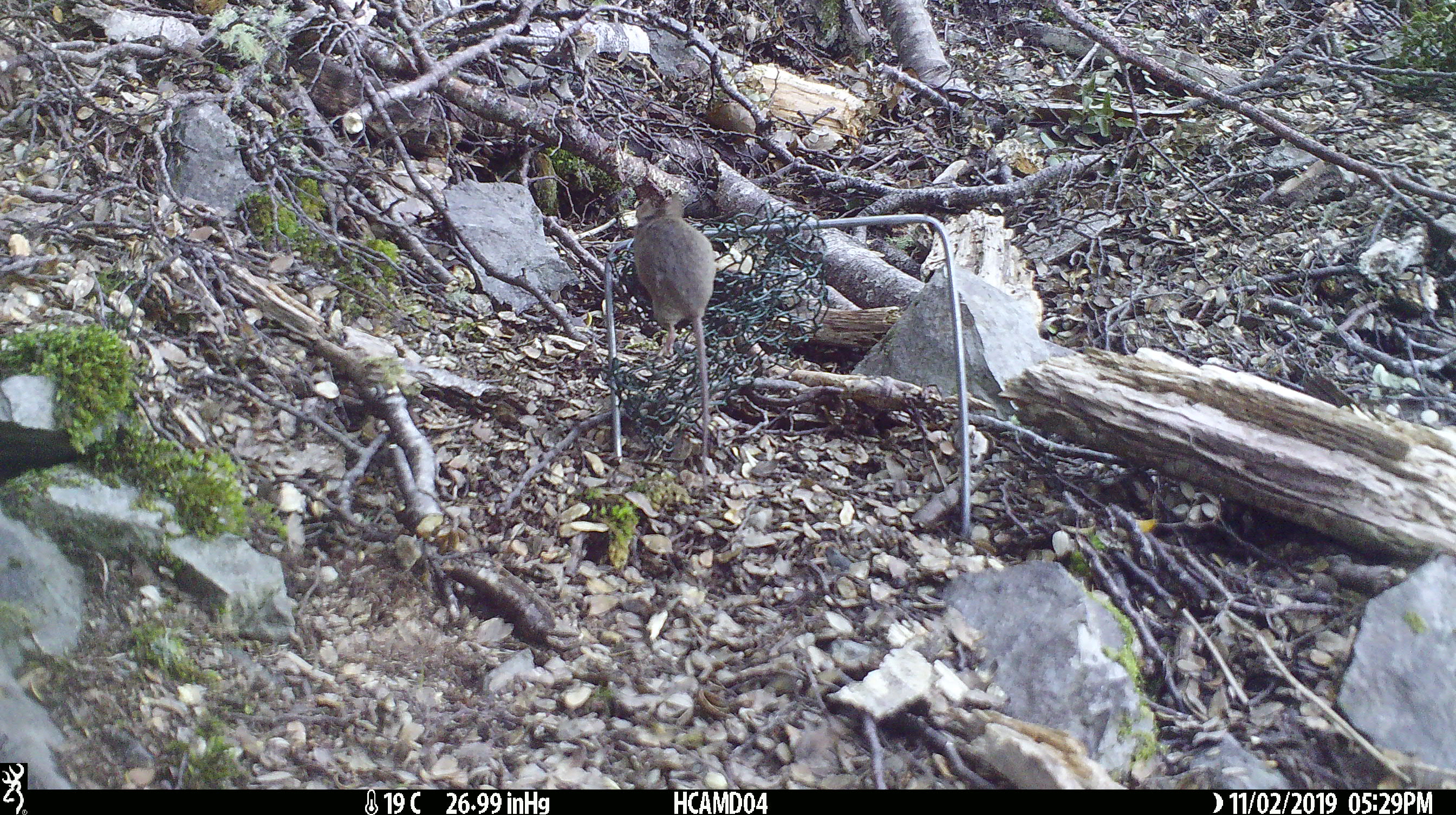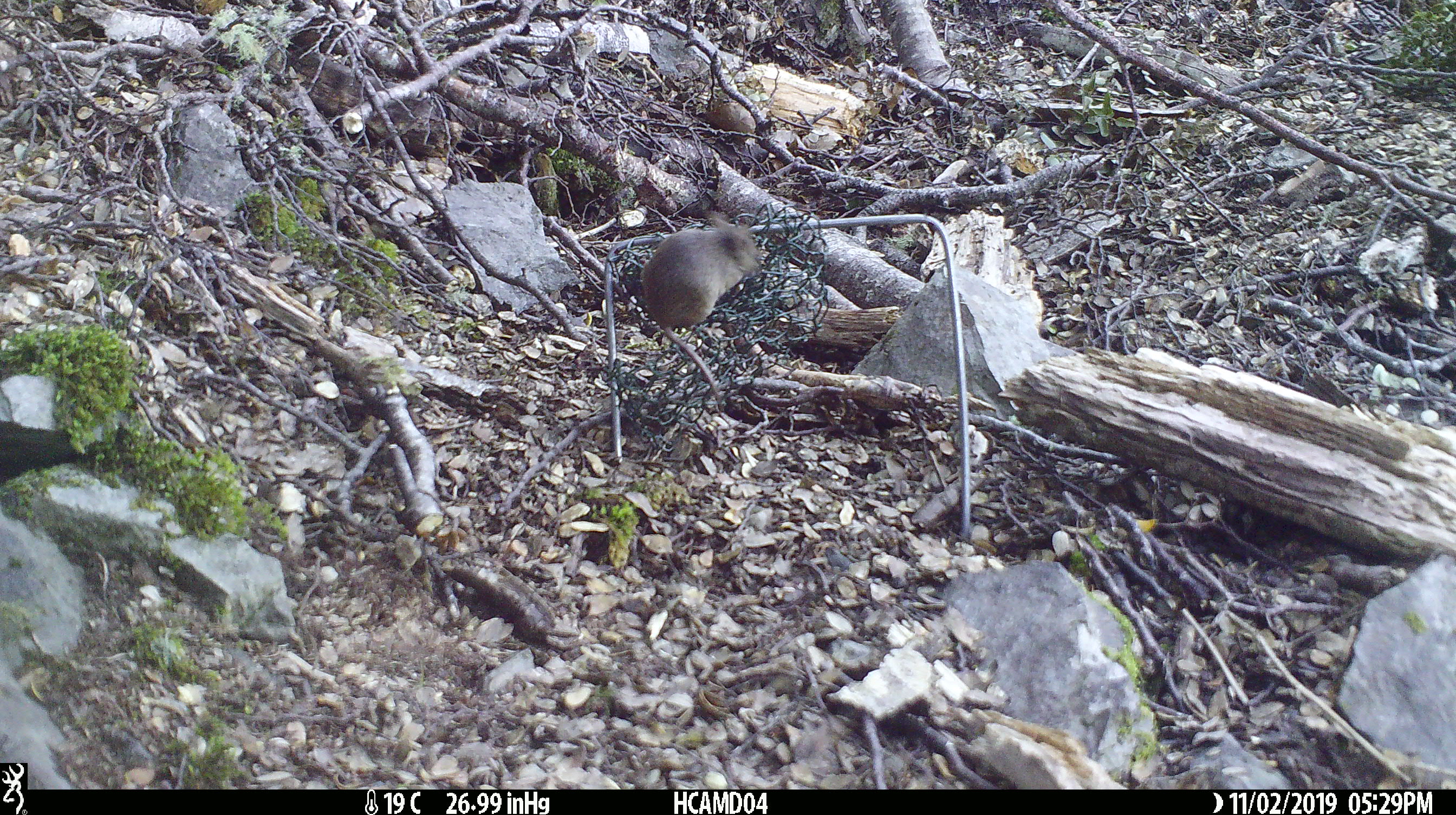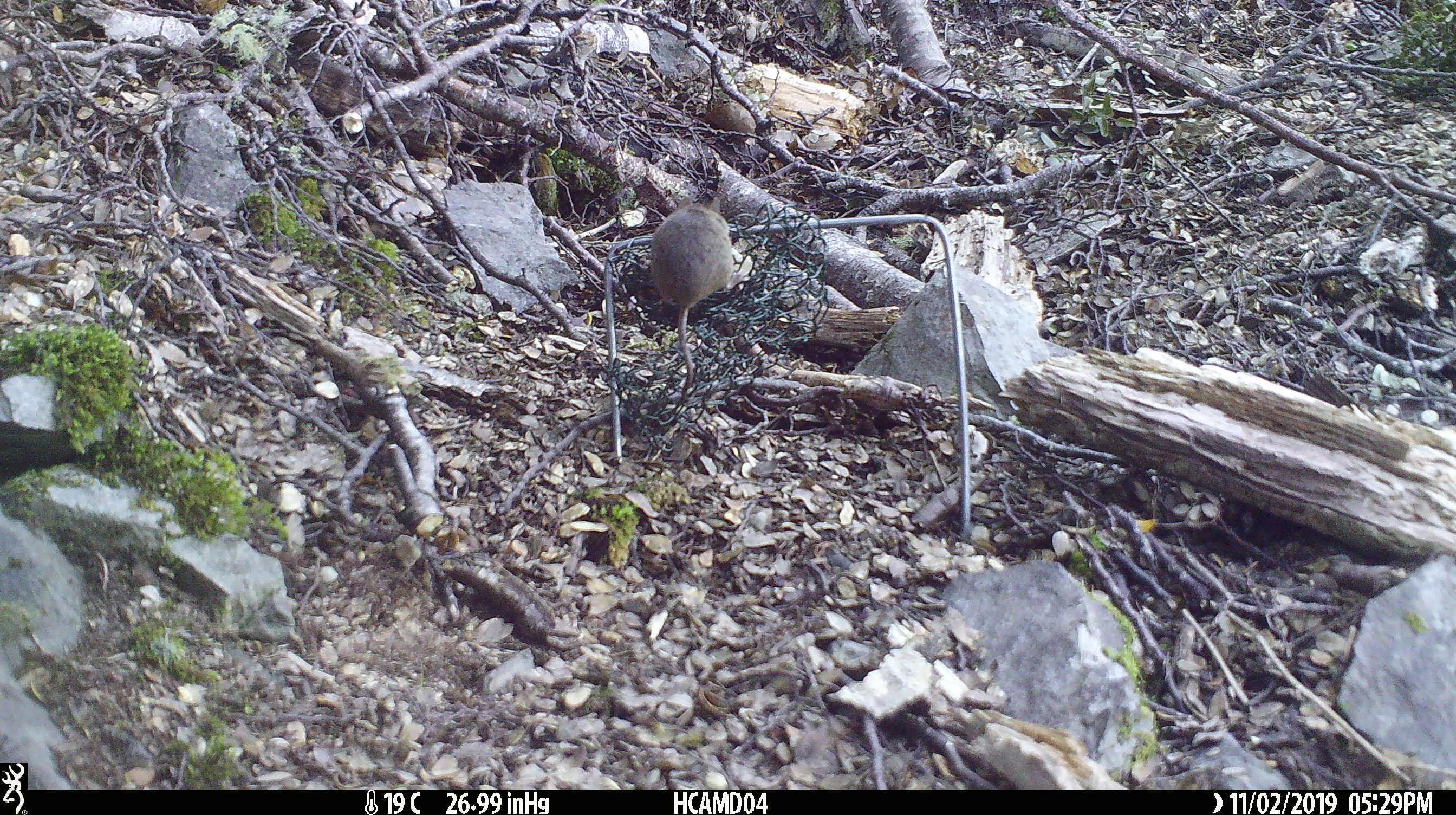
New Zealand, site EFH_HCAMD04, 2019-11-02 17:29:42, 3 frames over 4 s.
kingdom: Animalia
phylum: Chordata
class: Mammalia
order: Rodentia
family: Muridae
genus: Mus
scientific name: Mus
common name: mouse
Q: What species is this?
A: Mouse (Mus).